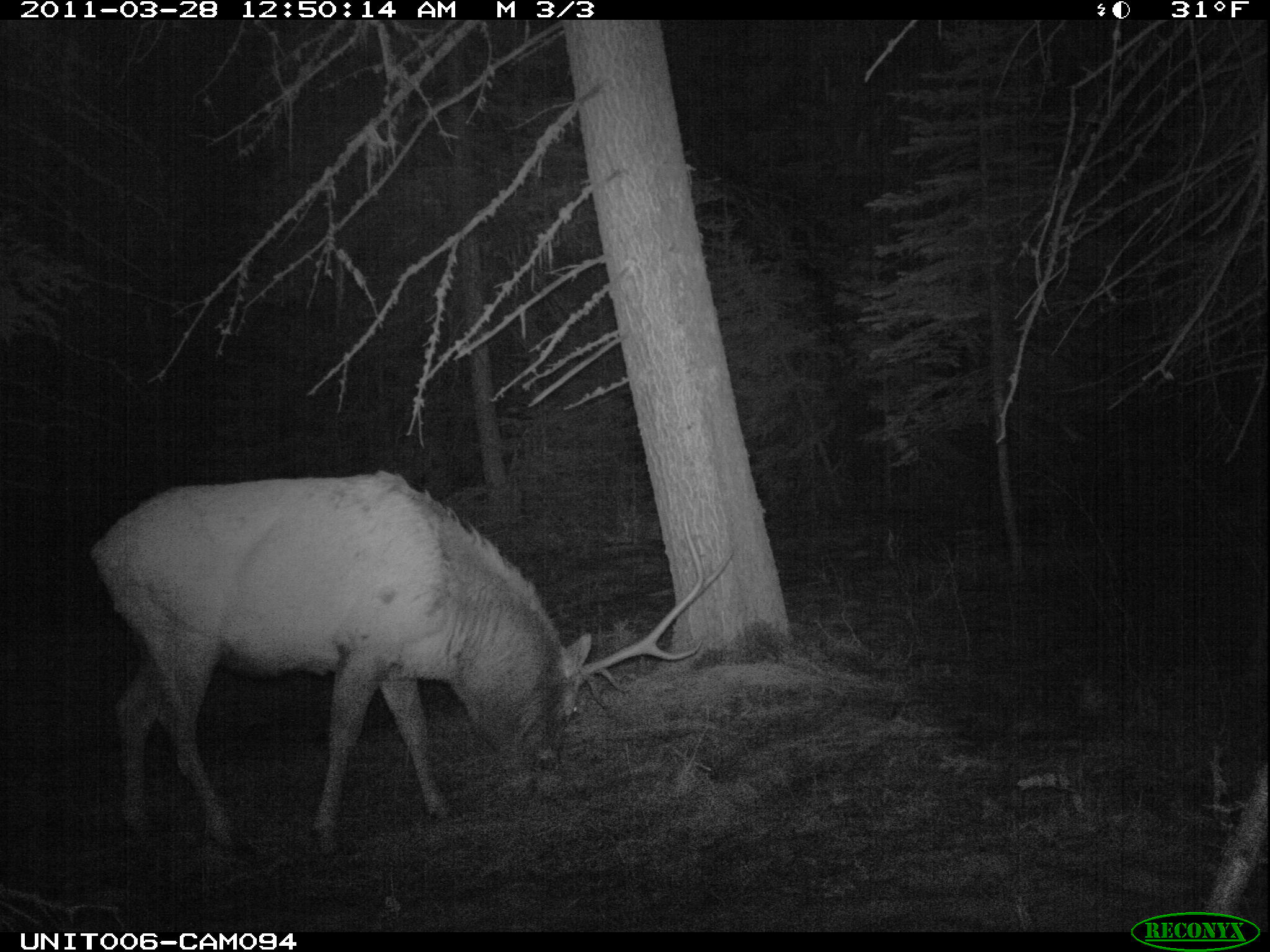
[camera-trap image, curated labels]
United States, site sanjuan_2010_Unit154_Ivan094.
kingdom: Animalia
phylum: Chordata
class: Mammalia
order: Artiodactyla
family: Cervidae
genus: Cervus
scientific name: Cervus elaphus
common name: red deer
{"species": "Cervus elaphus (red deer)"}